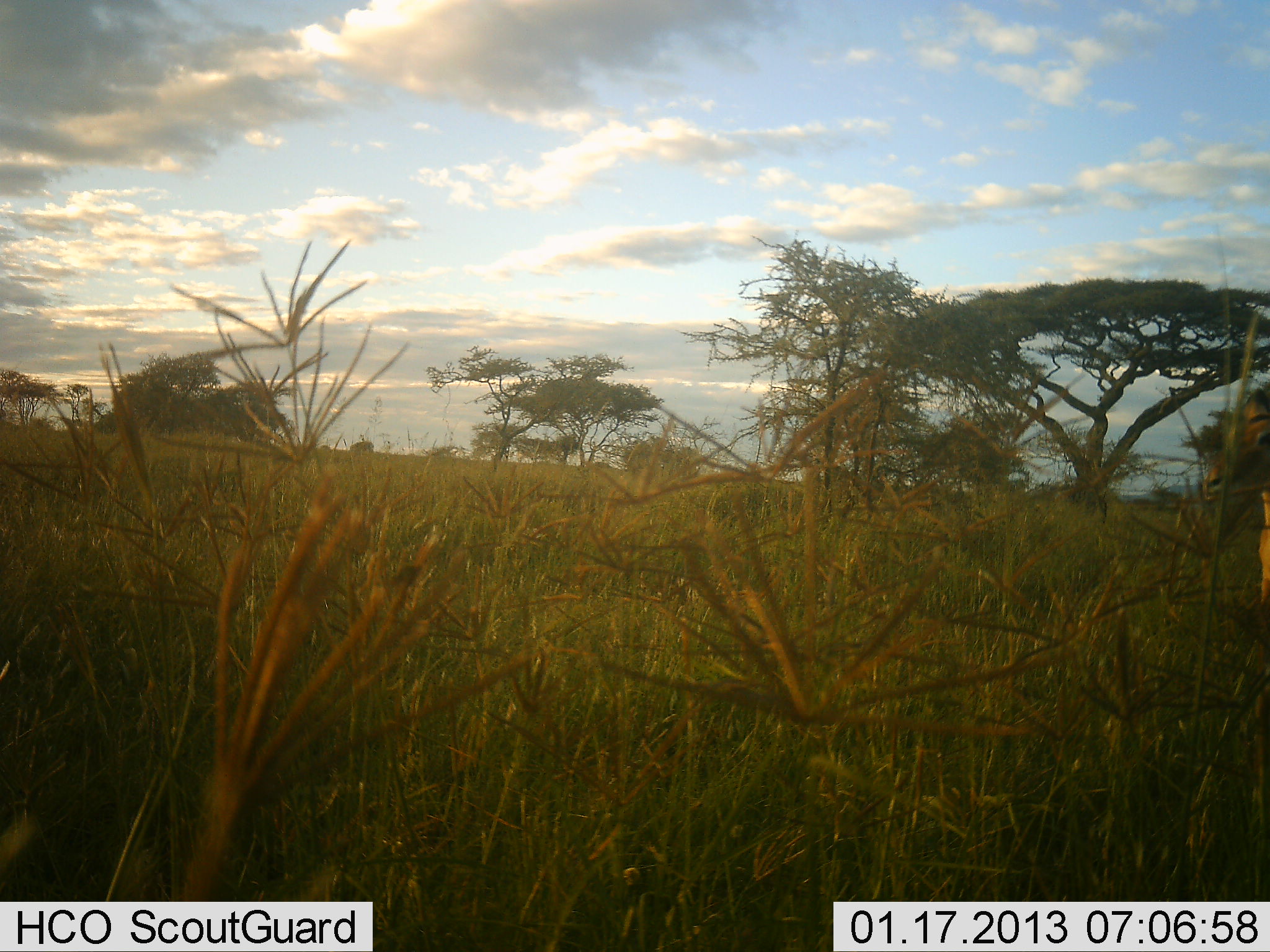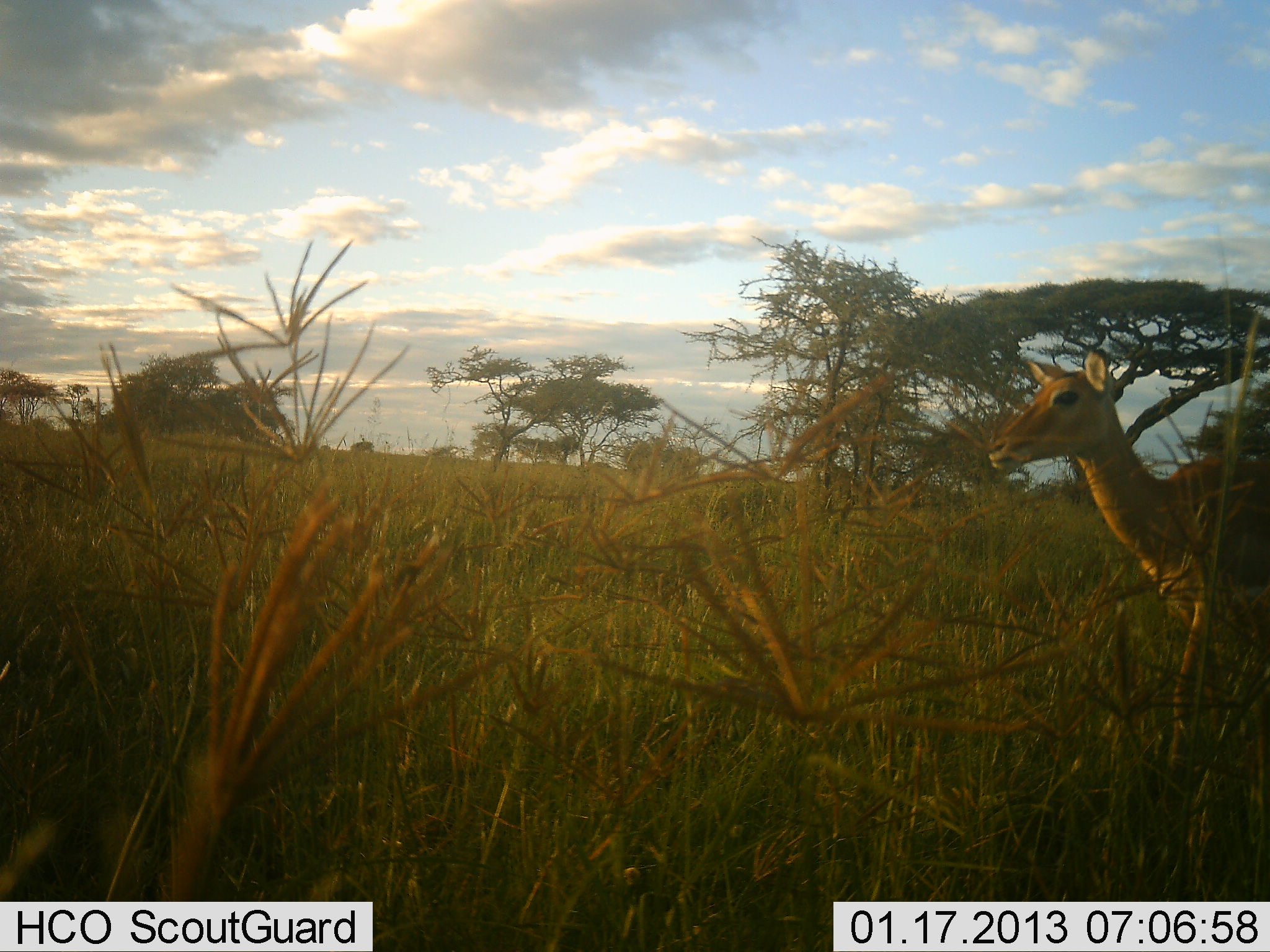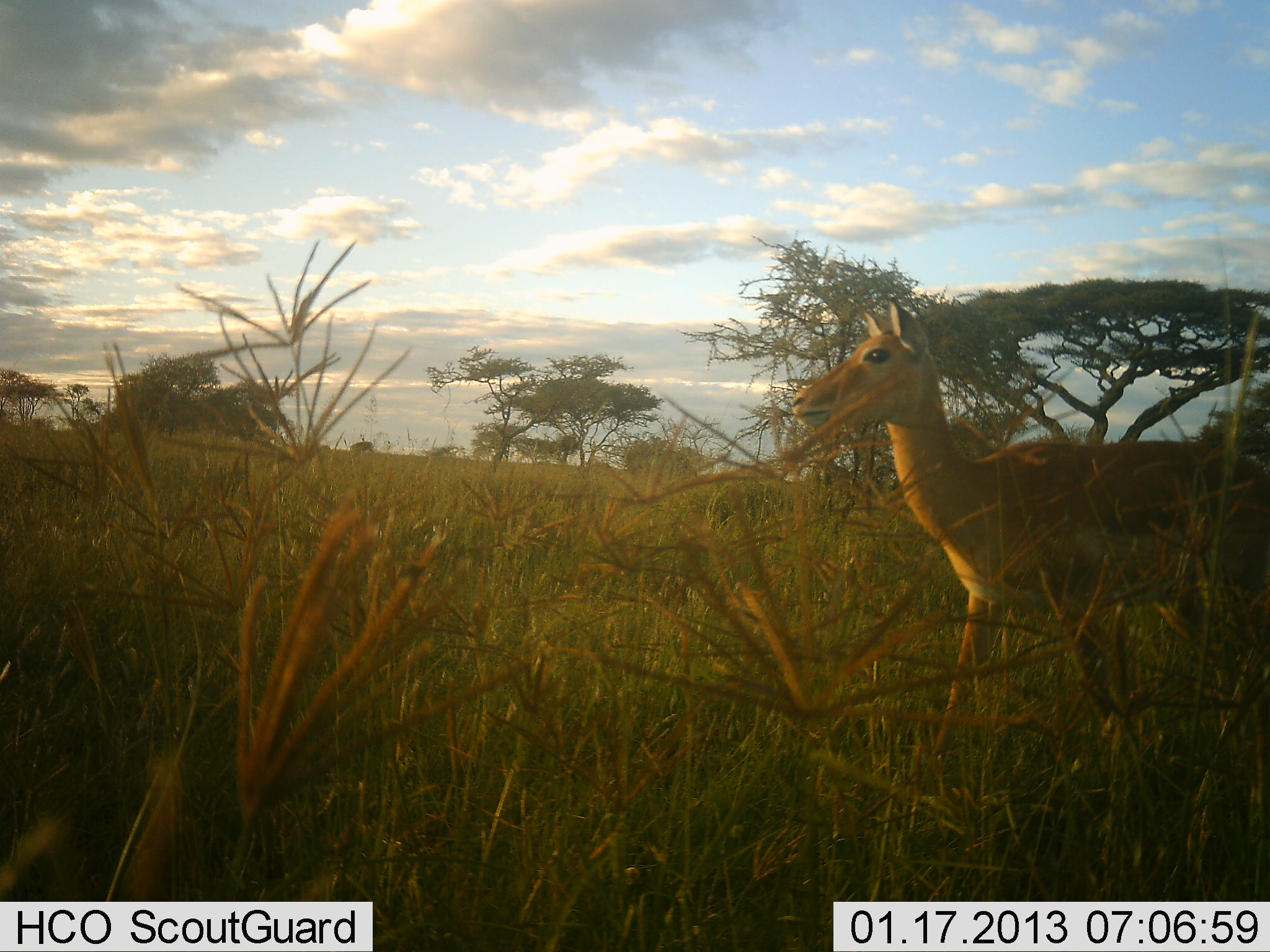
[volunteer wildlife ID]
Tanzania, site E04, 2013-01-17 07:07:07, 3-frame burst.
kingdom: Animalia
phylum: Chordata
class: Mammalia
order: Artiodactyla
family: Bovidae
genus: Aepyceros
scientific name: Aepyceros melampus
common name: impala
Impala (Aepyceros melampus), count 1. Behavior (volunteer vote fractions): standing 6%, resting 0%, moving 94%, interacting 0%. Young present (vote fraction): 0%. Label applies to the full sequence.